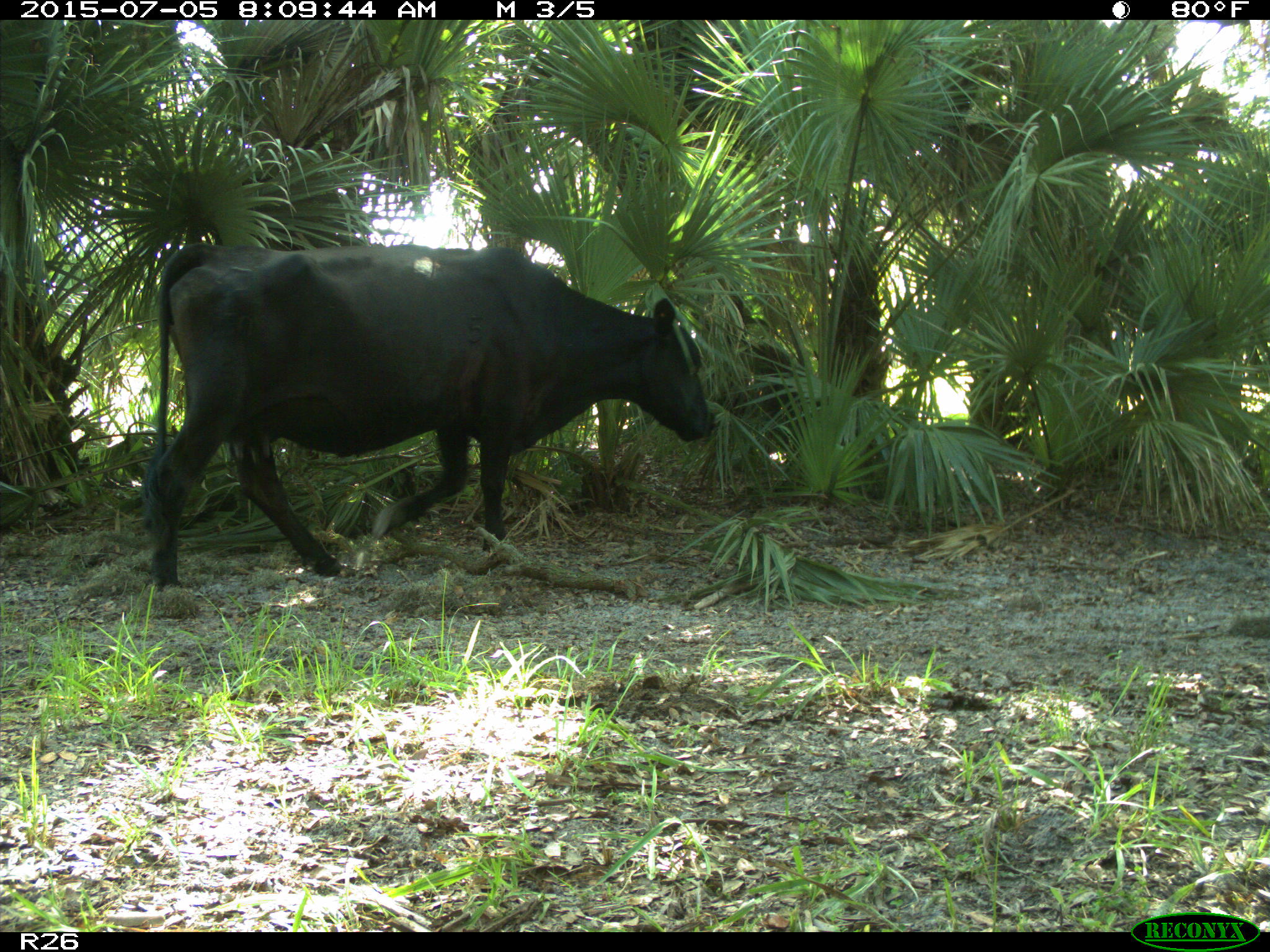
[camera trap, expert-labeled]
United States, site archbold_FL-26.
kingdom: Animalia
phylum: Chordata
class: Mammalia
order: Artiodactyla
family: Bovidae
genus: Bos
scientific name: Bos taurus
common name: domestic cow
Bos taurus (domestic cow).